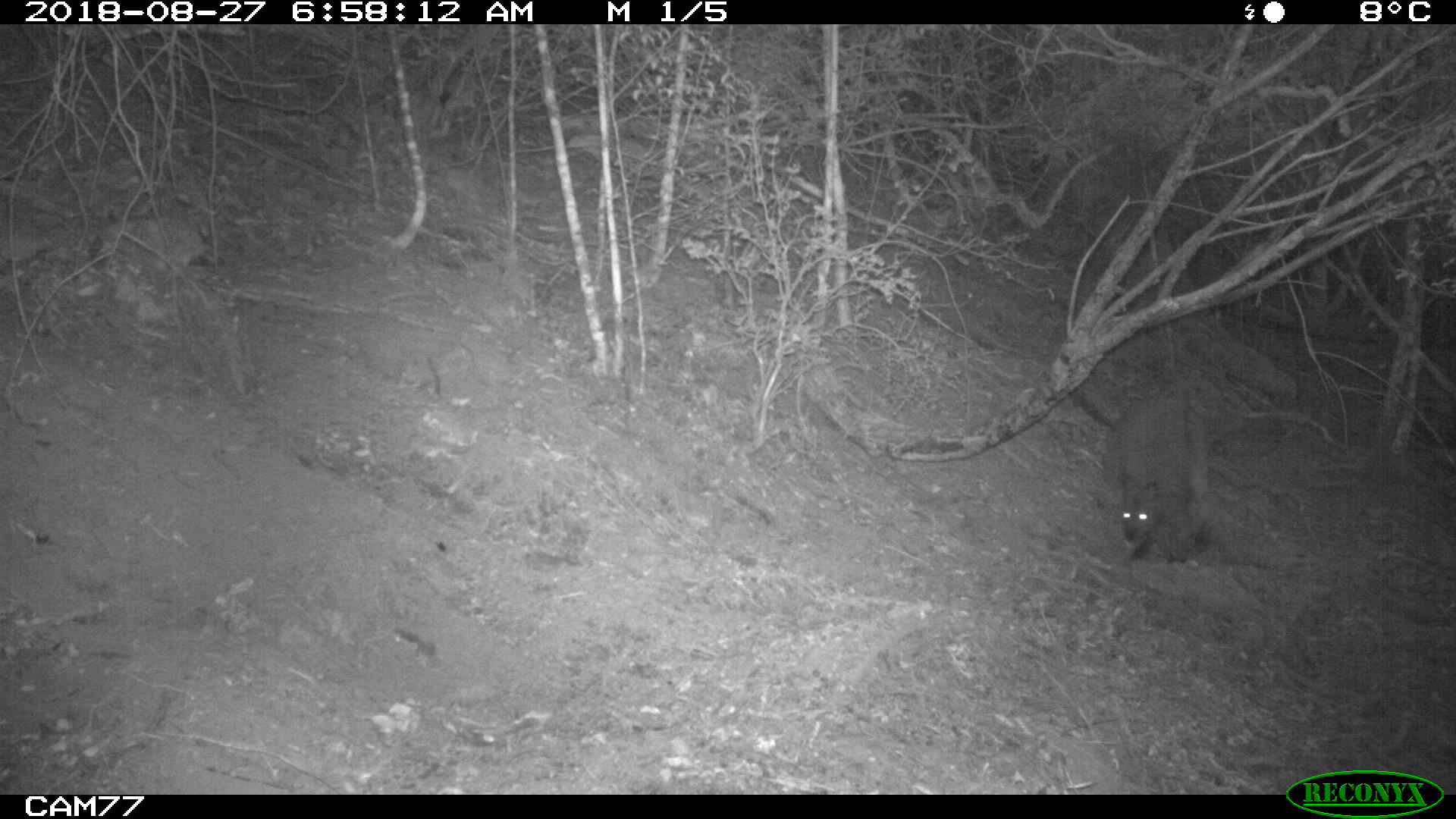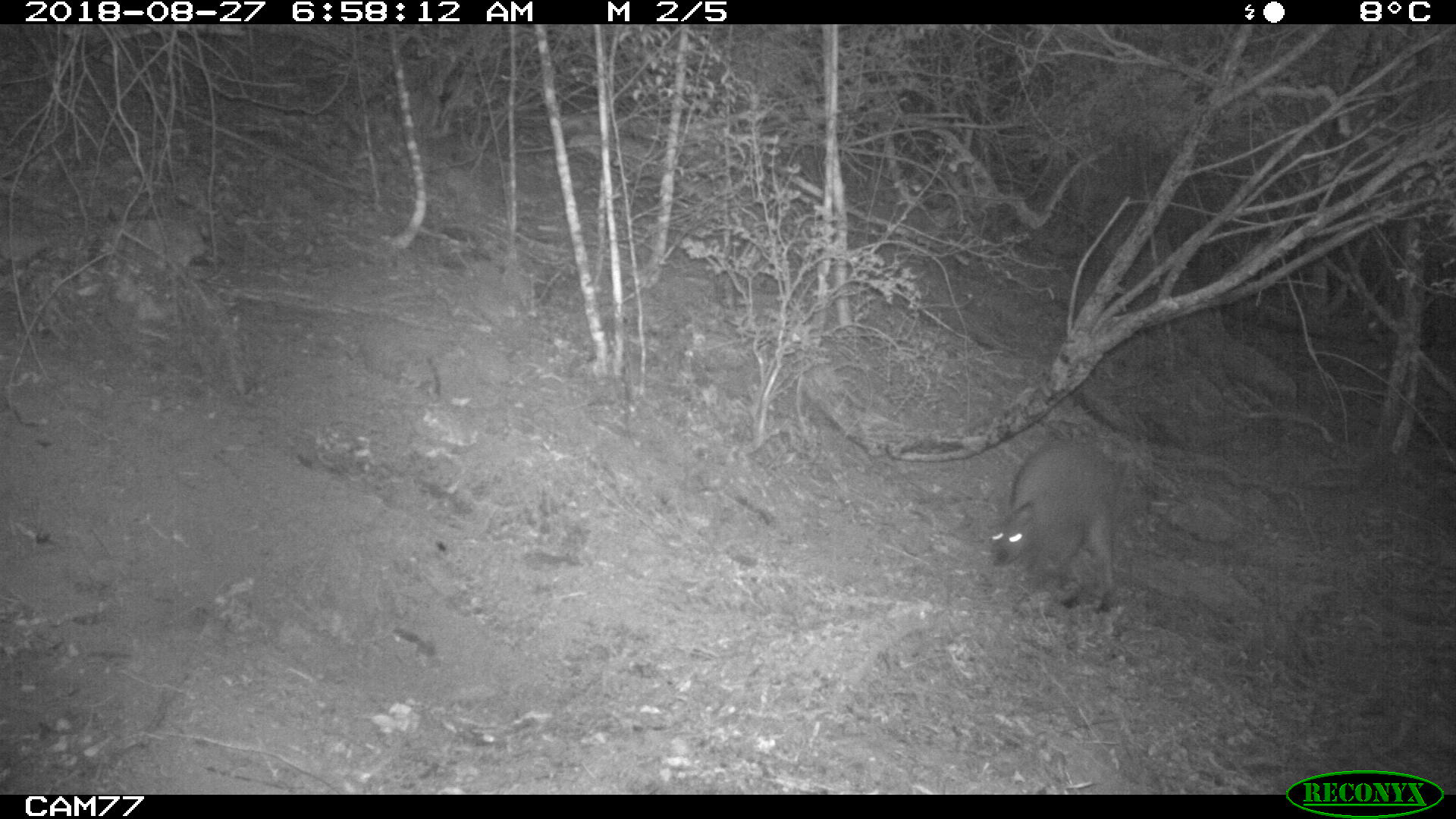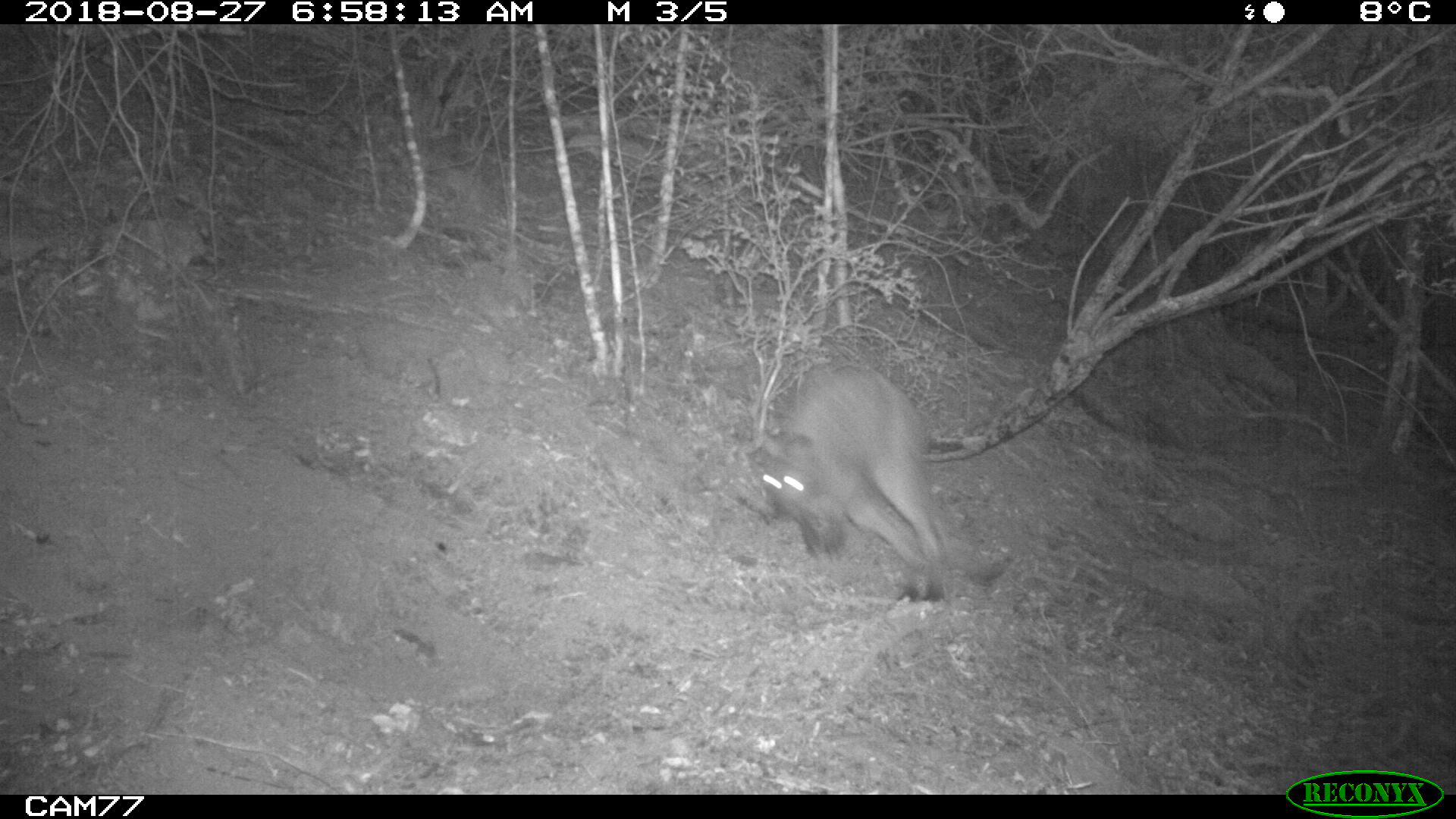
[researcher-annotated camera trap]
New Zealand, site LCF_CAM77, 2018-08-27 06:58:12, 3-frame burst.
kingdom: Animalia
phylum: Chordata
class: Mammalia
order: Diprotodontia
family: Macropodidae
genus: Notamacropus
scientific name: Notamacropus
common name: wallaby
Wallaby (Notamacropus).